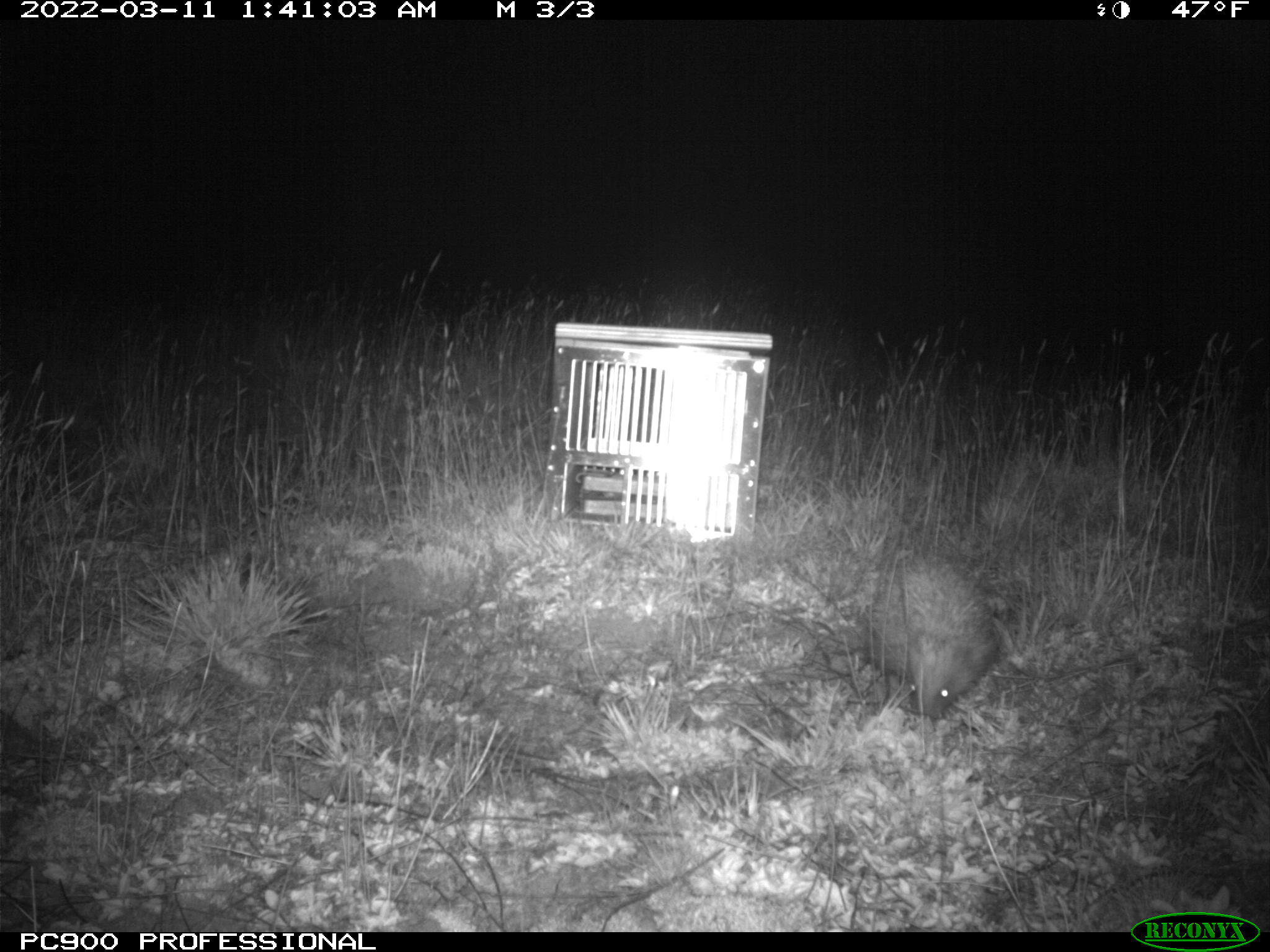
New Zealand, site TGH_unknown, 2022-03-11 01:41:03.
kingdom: Animalia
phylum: Chordata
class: Mammalia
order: Eulipotyphla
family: Erinaceidae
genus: Erinaceus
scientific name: Erinaceus europaeus europaeus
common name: european hedgehog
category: hedgehog